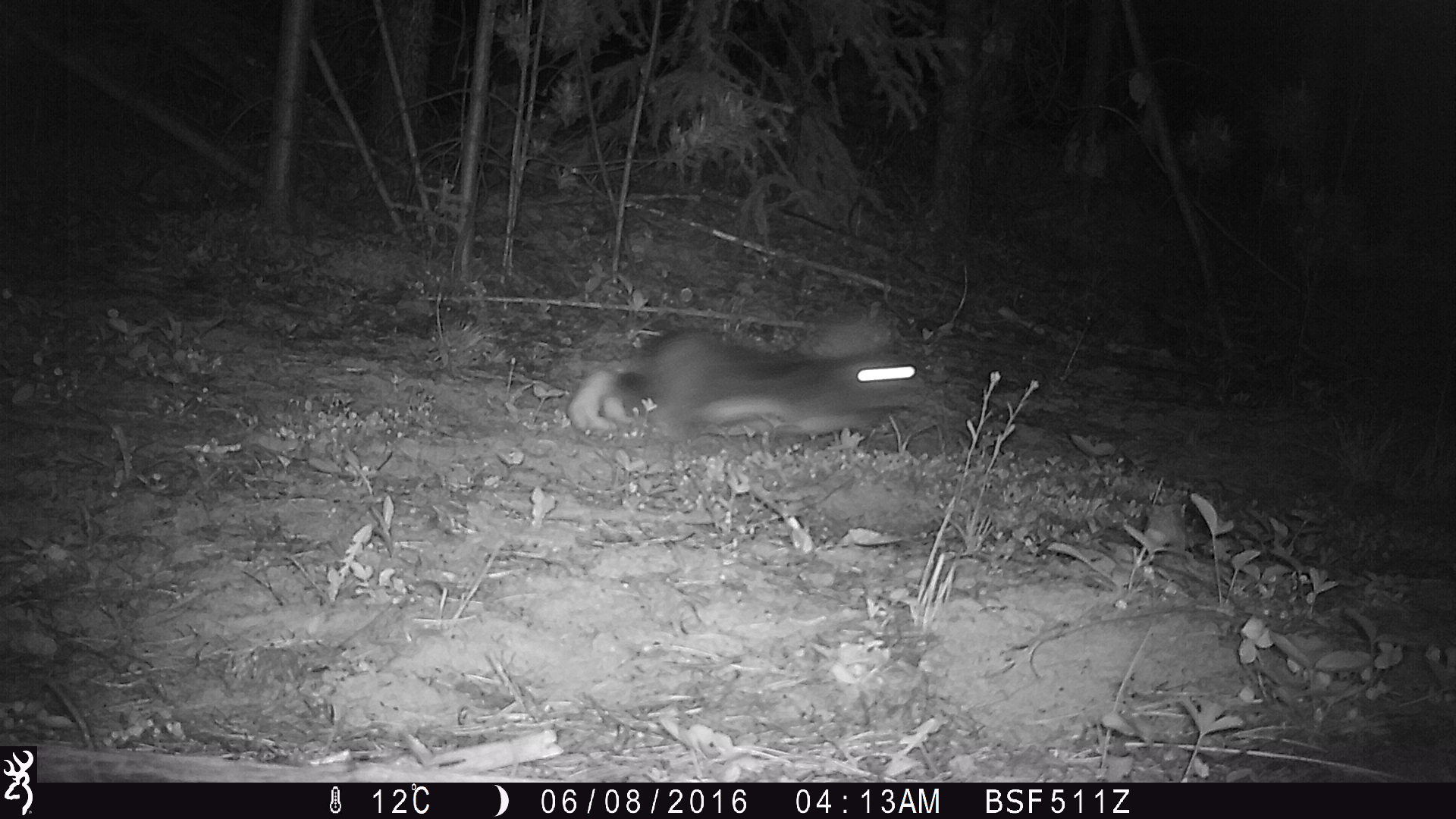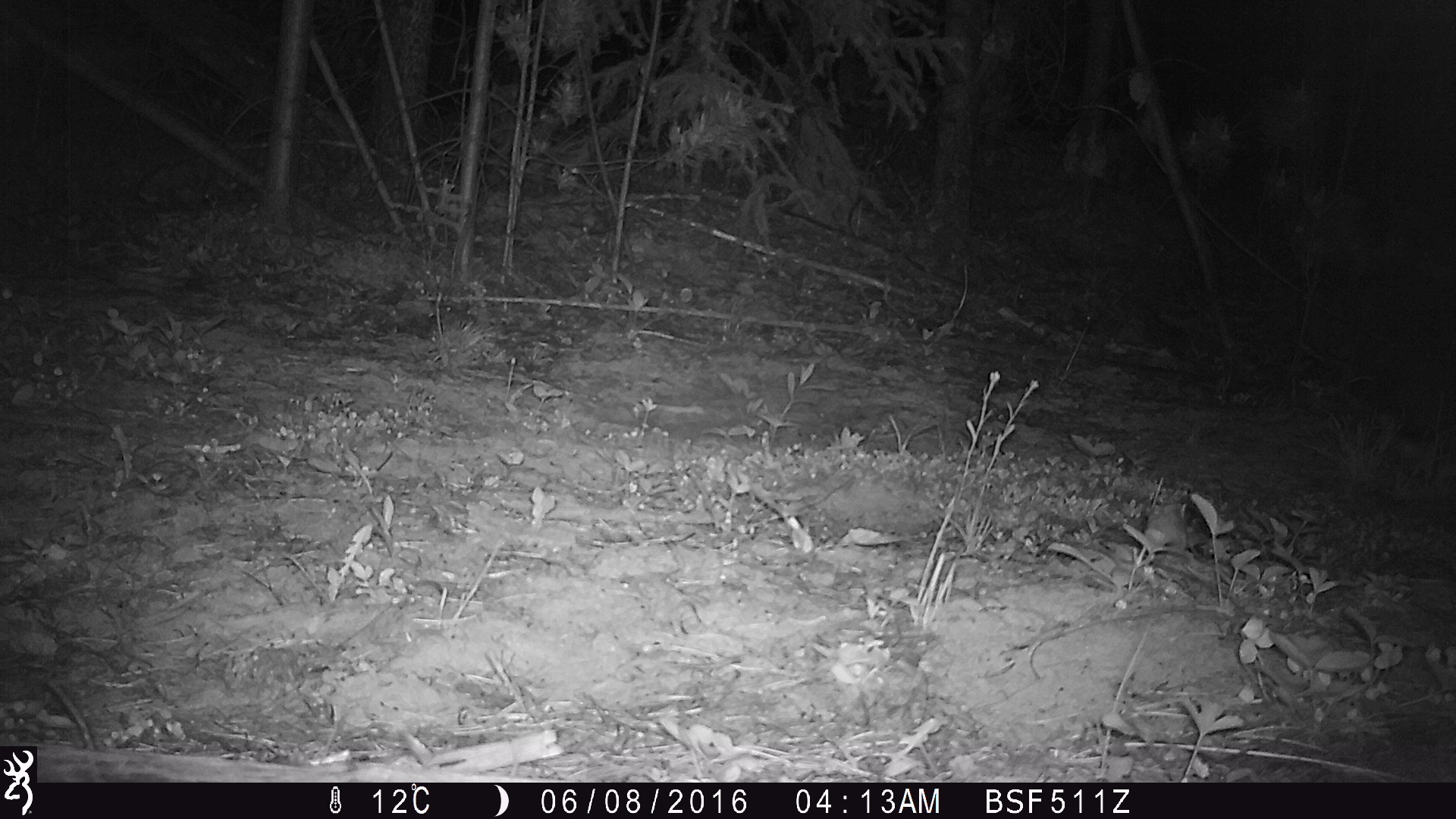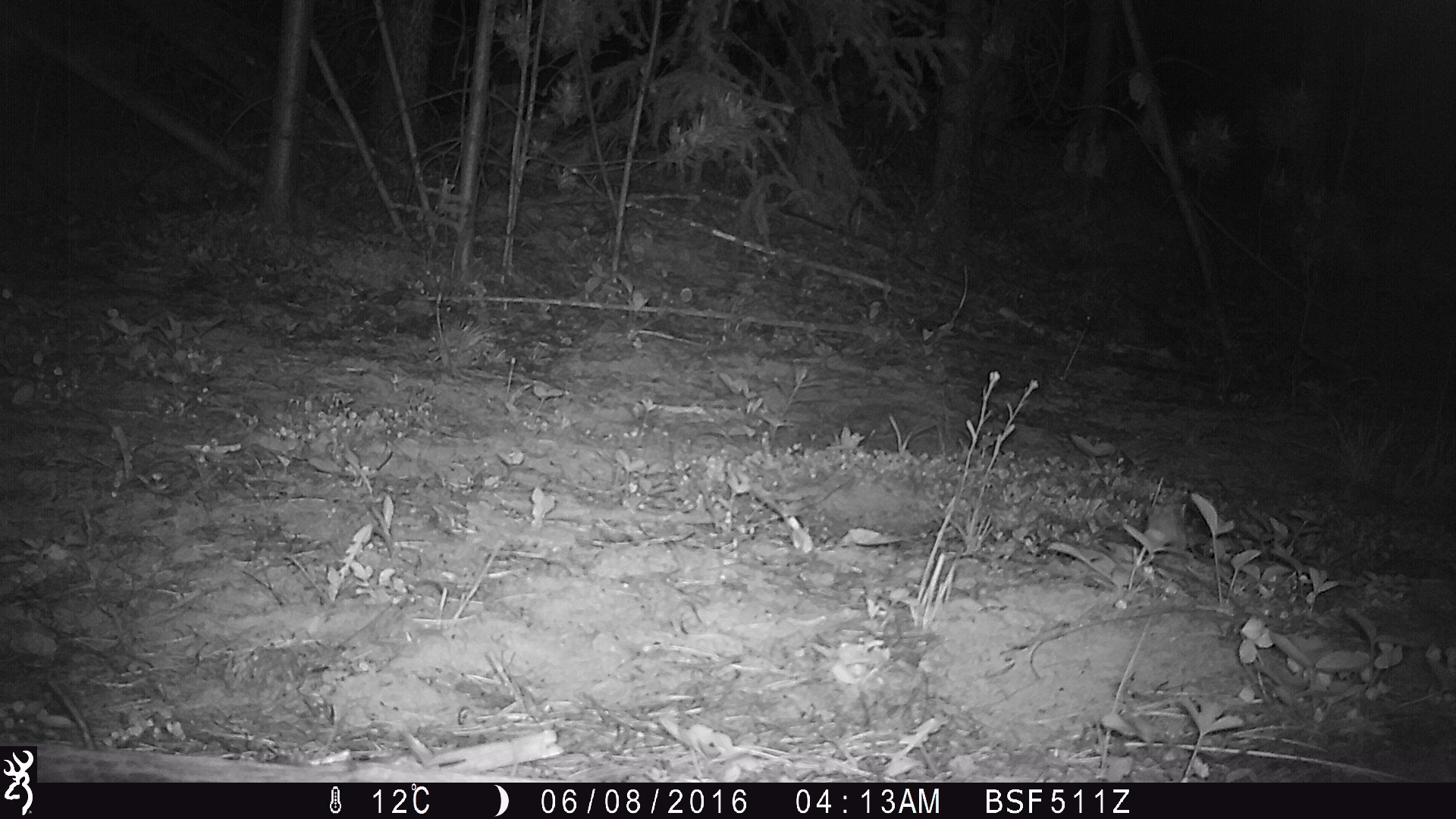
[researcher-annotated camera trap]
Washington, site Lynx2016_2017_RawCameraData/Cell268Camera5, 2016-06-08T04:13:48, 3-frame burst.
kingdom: Animalia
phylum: Chordata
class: Mammalia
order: Lagomorpha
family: Leporidae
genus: Lepus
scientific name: Lepus americanus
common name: snowshoe hare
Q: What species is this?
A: Lepus americanus (snowshoe hare).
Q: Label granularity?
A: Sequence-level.